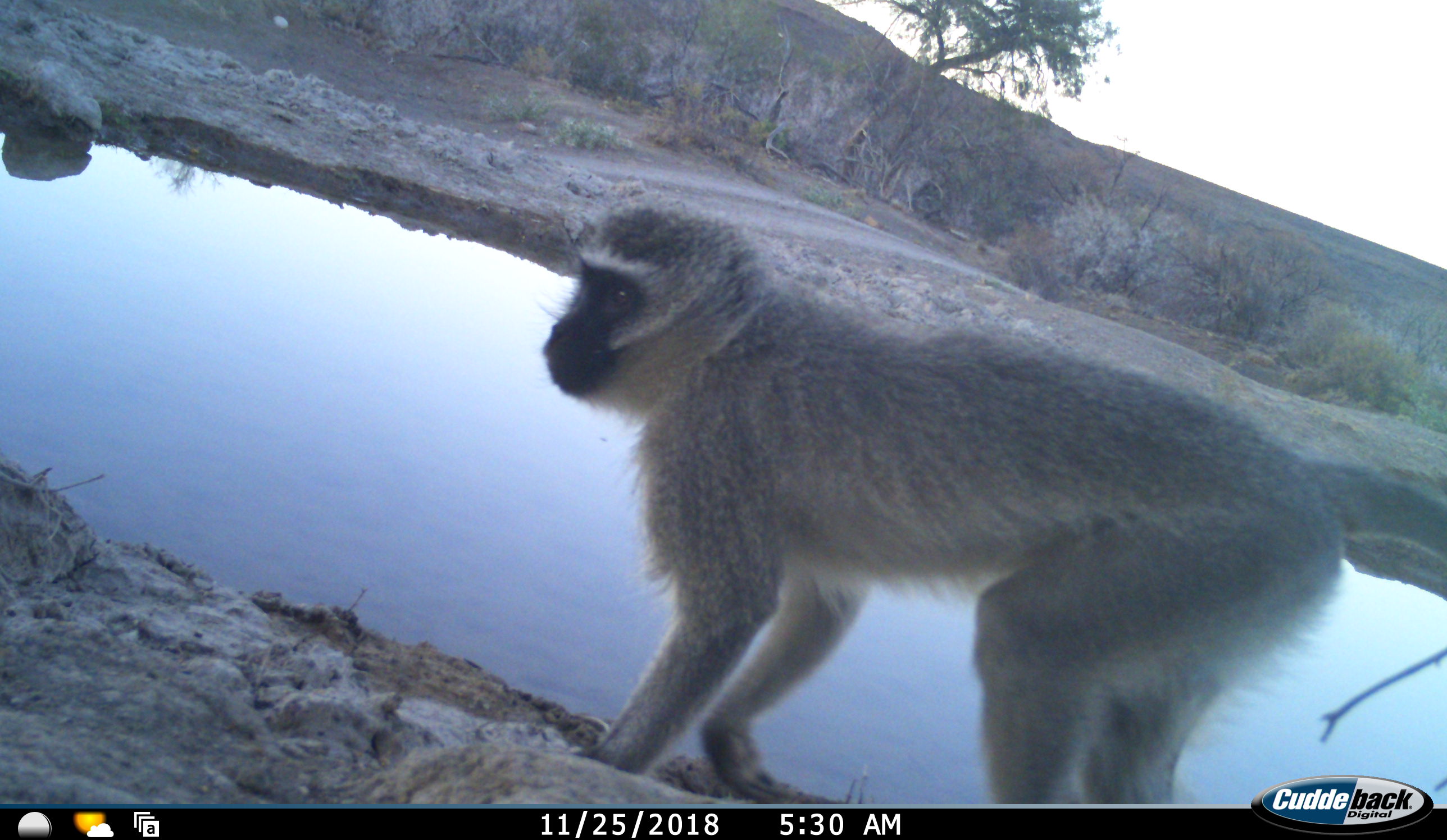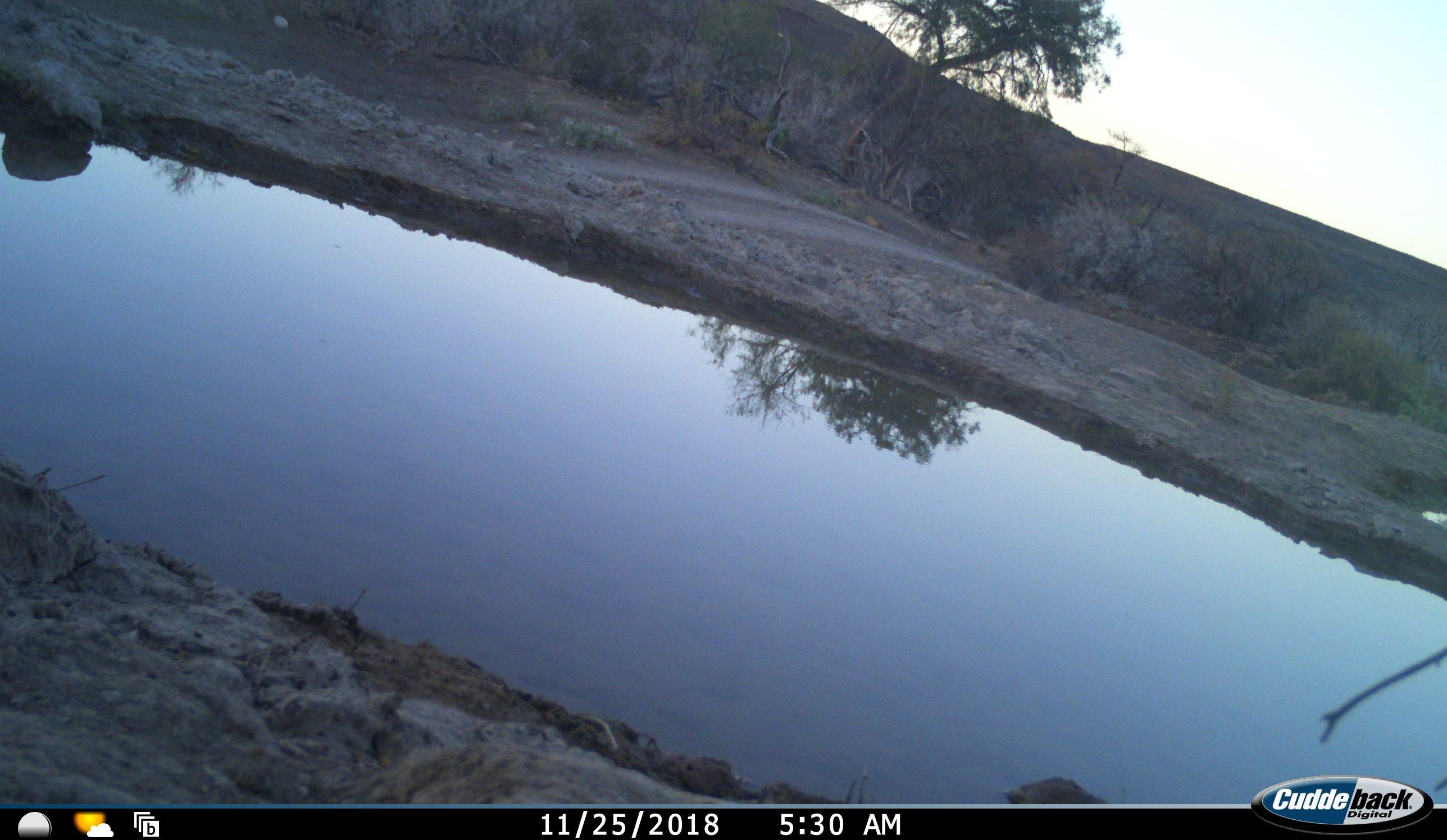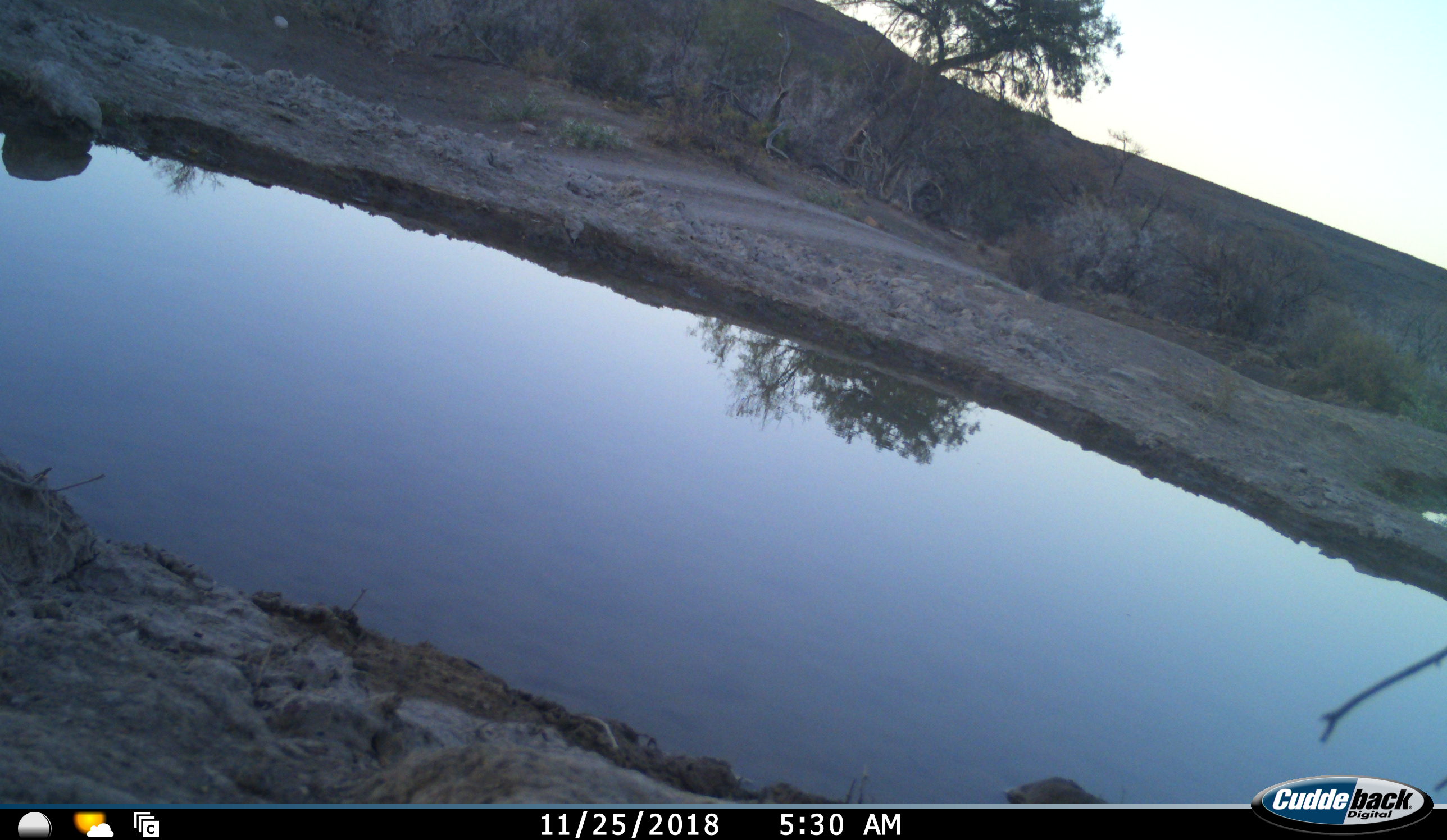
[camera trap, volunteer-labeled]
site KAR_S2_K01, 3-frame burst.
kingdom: Animalia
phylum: Chordata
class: Mammalia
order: Primates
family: Cercopithecidae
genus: Chlorocebus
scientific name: Chlorocebus pygerythrus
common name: vervet monkey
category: monkeyvervet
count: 1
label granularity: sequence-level